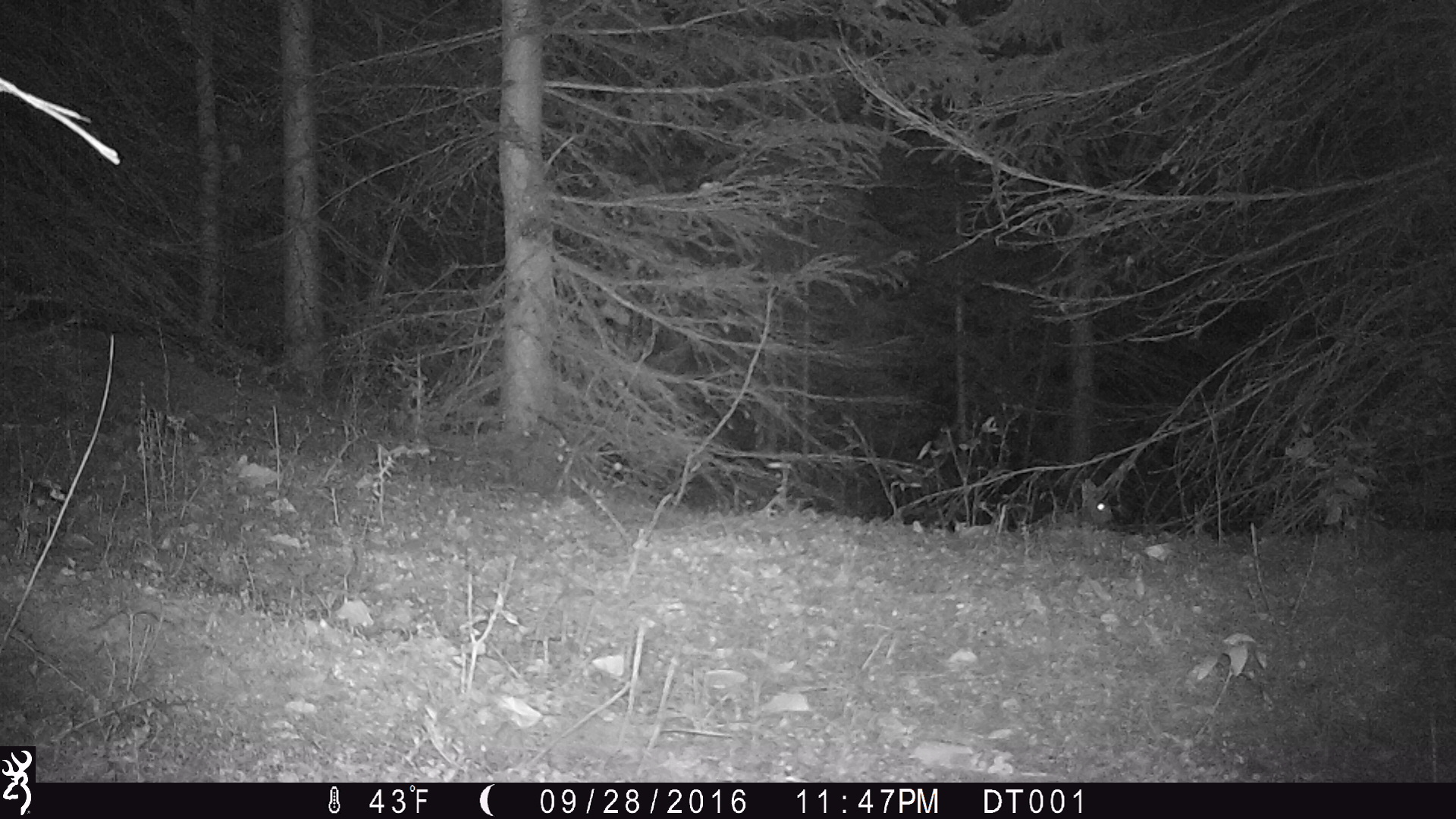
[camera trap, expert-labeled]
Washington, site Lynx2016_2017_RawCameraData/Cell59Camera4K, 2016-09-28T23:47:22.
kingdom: Animalia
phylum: Chordata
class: Mammalia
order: Lagomorpha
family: Leporidae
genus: Lepus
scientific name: Lepus americanus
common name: snowshoe hare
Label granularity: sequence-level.